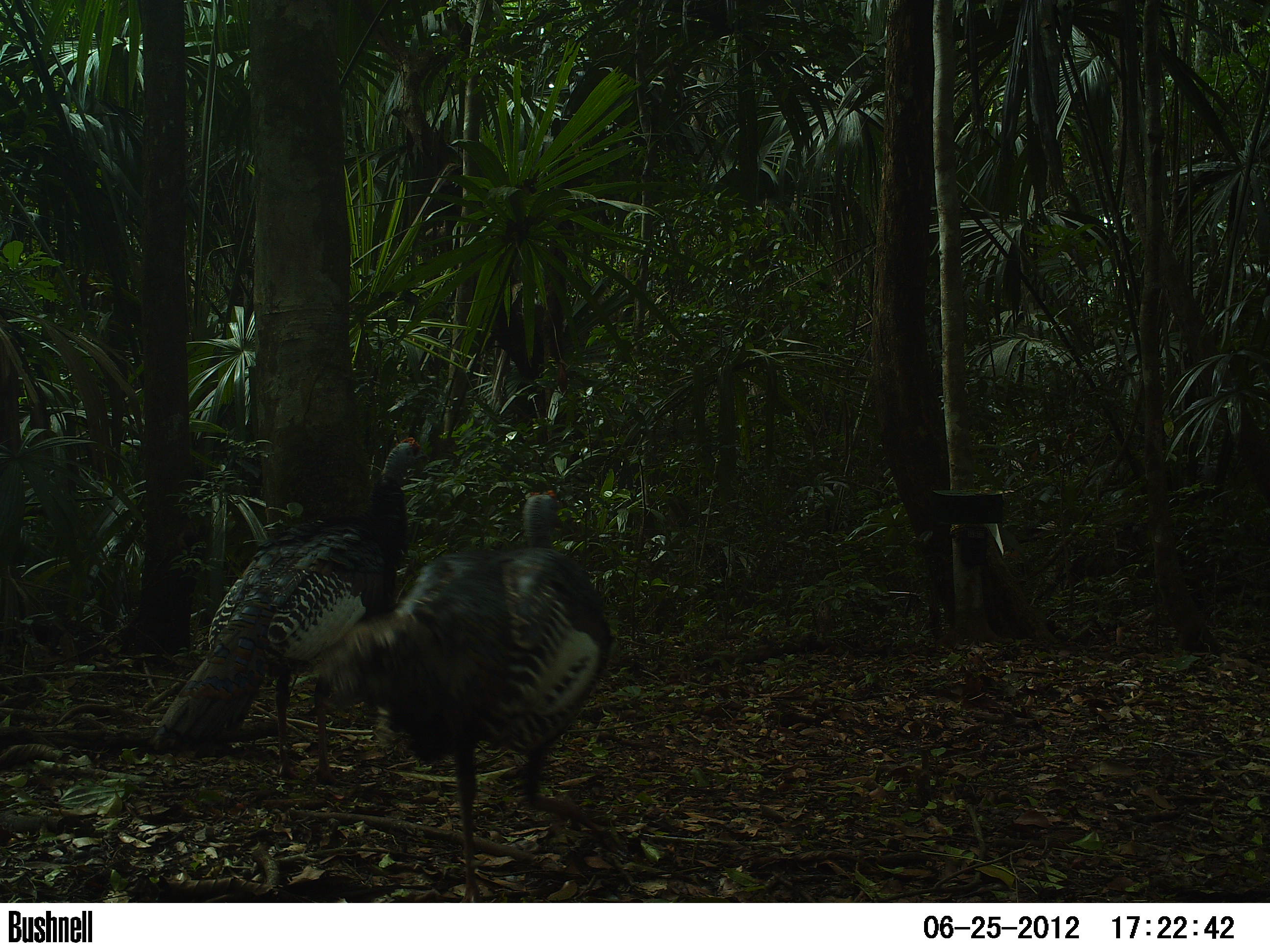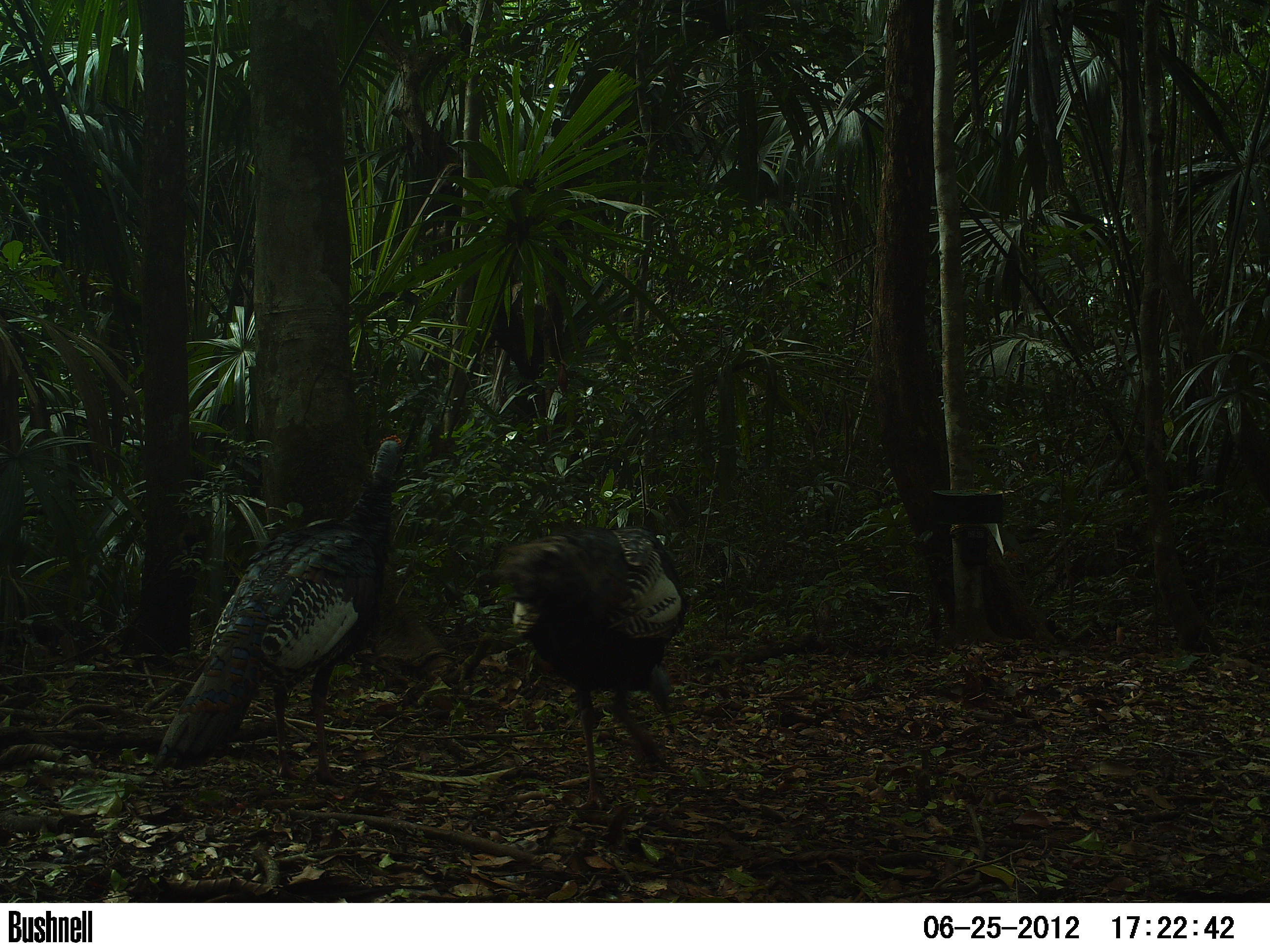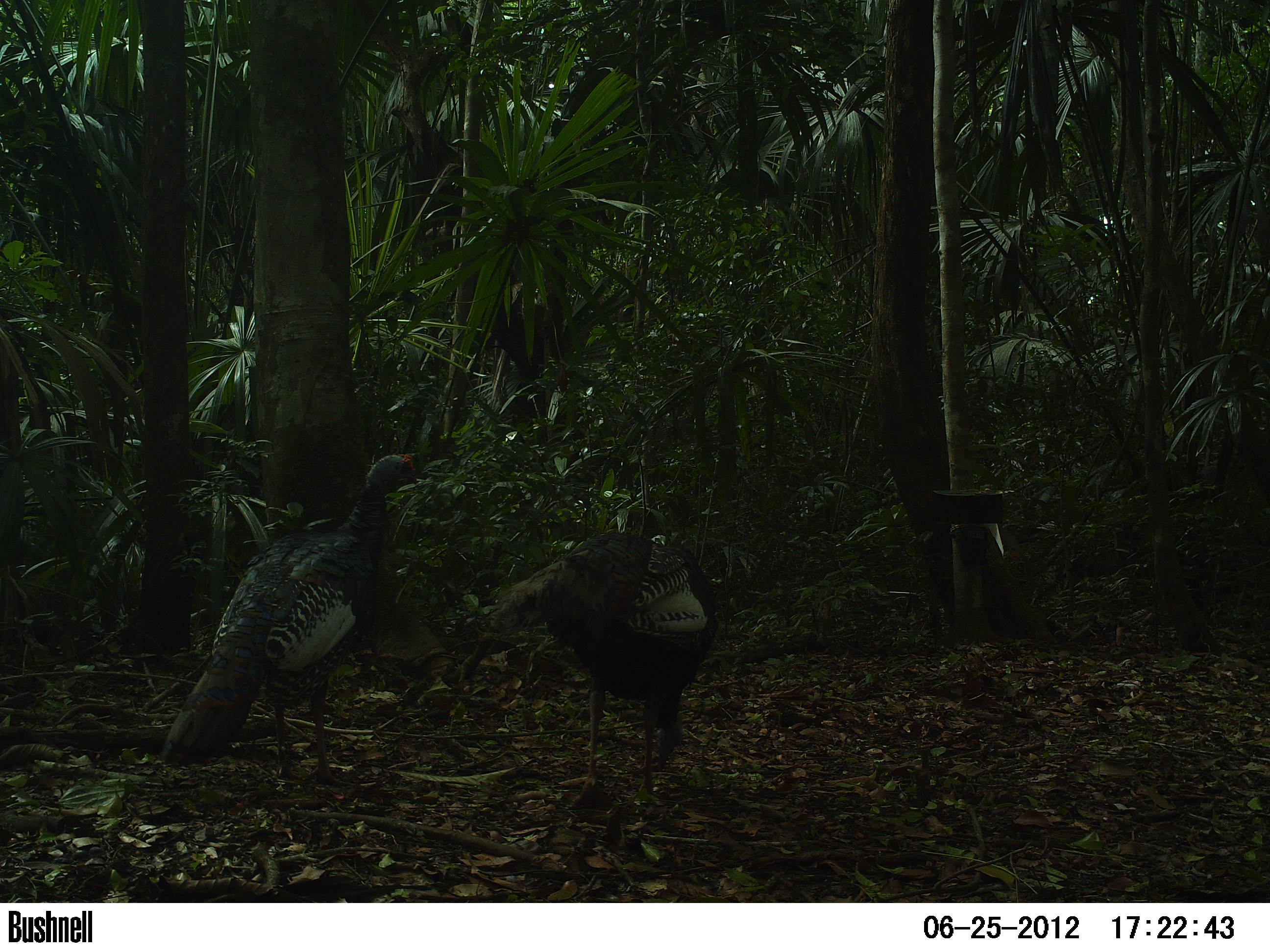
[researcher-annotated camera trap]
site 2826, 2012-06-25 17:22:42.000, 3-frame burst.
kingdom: Animalia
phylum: Chordata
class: Aves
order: Galliformes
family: Phasianidae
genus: Meleagris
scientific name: Meleagris ocellata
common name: ocellated turkey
Meleagris ocellata (ocellated turkey), count 9, age adult.